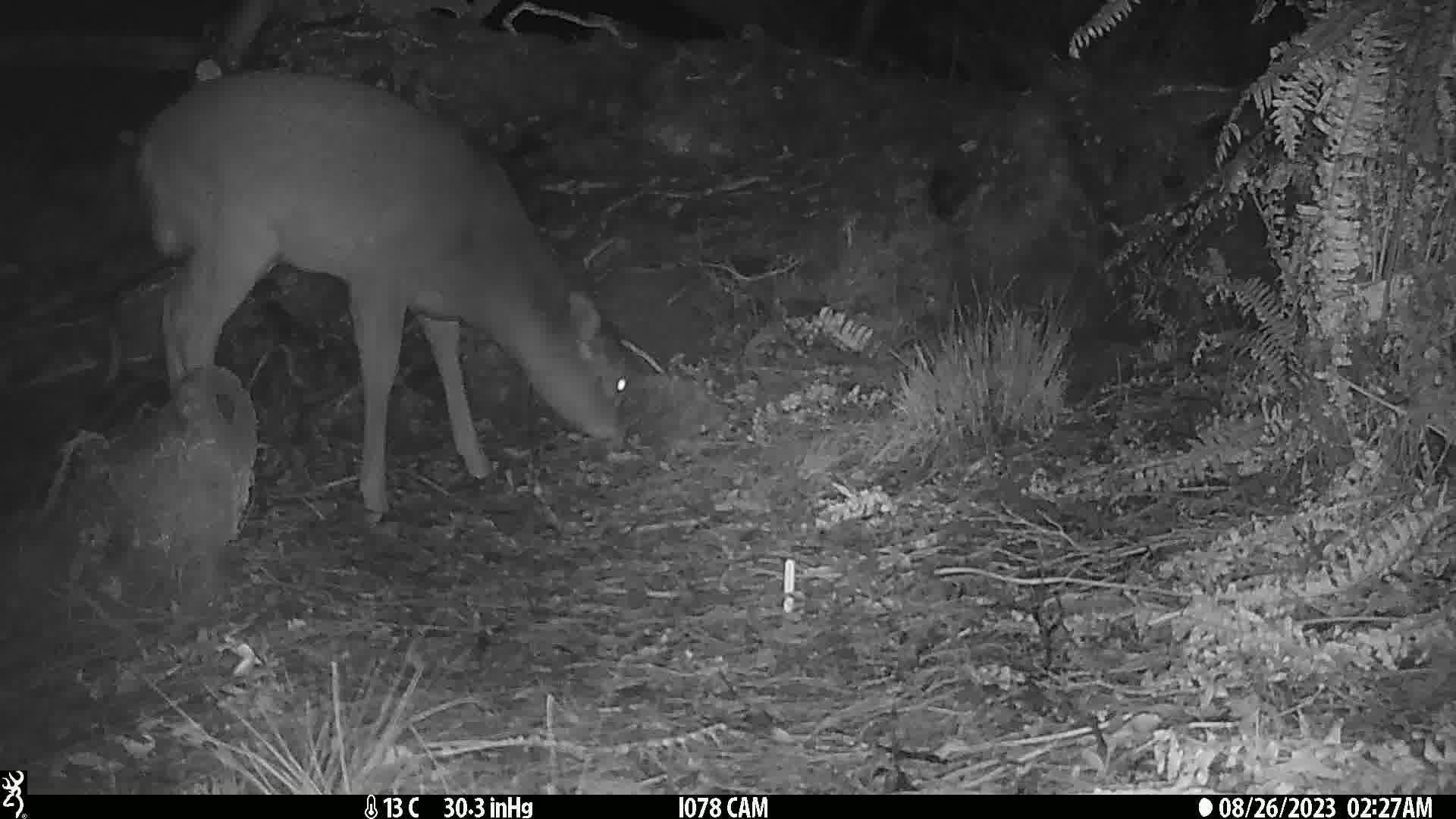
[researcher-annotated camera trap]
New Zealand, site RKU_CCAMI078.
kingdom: Animalia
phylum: Chordata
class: Mammalia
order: Artiodactyla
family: Cervidae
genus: Odocoileus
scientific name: Odocoileus virginianus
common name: white-tailed deer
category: white tailed deer